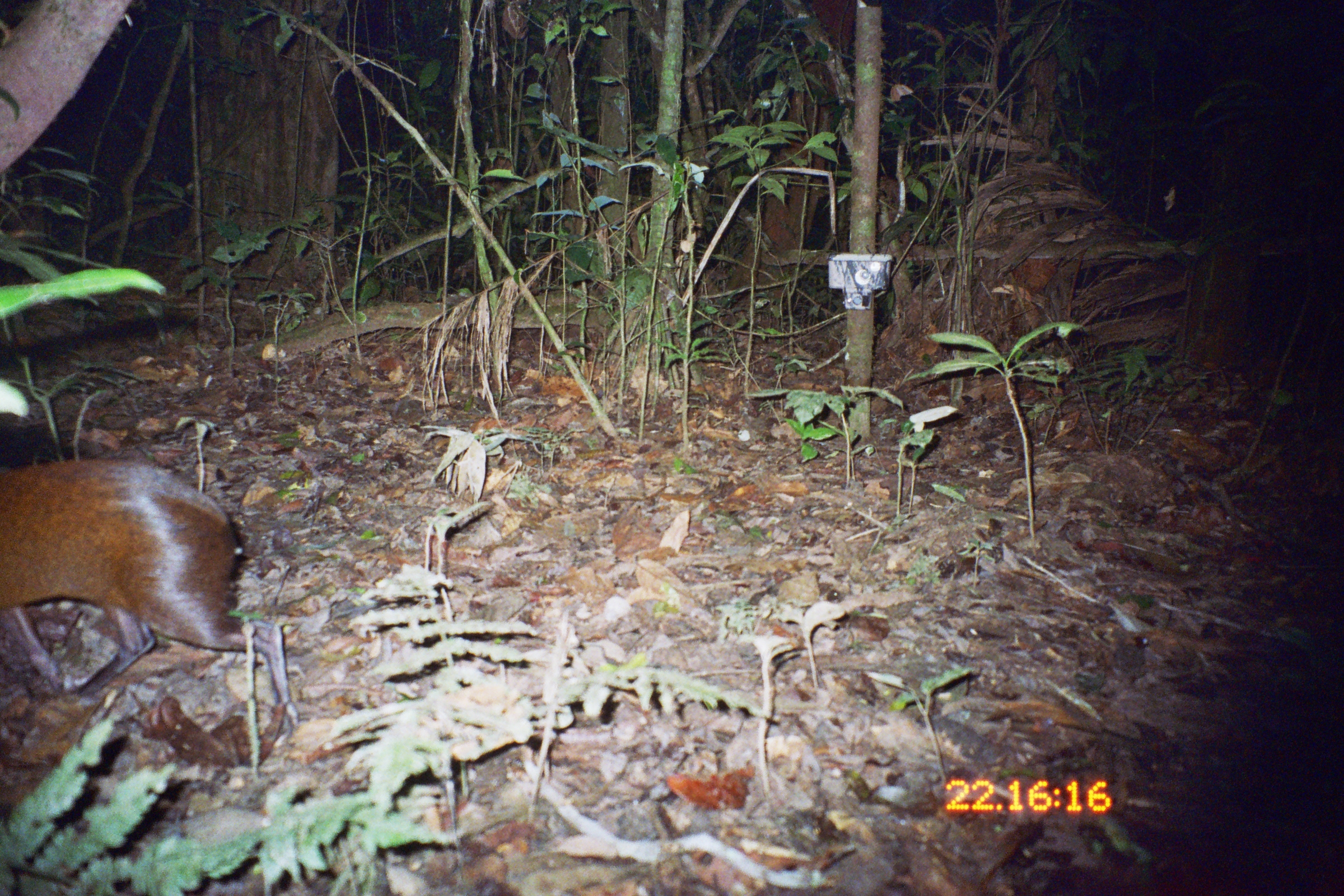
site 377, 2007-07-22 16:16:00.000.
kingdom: Animalia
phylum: Chordata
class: Mammalia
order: Rodentia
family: Dasyproctidae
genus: Dasyprocta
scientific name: Dasyprocta punctata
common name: central american agouti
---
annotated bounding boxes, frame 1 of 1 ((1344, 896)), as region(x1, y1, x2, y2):
dasyprocta punctata: region(0, 455, 302, 746)